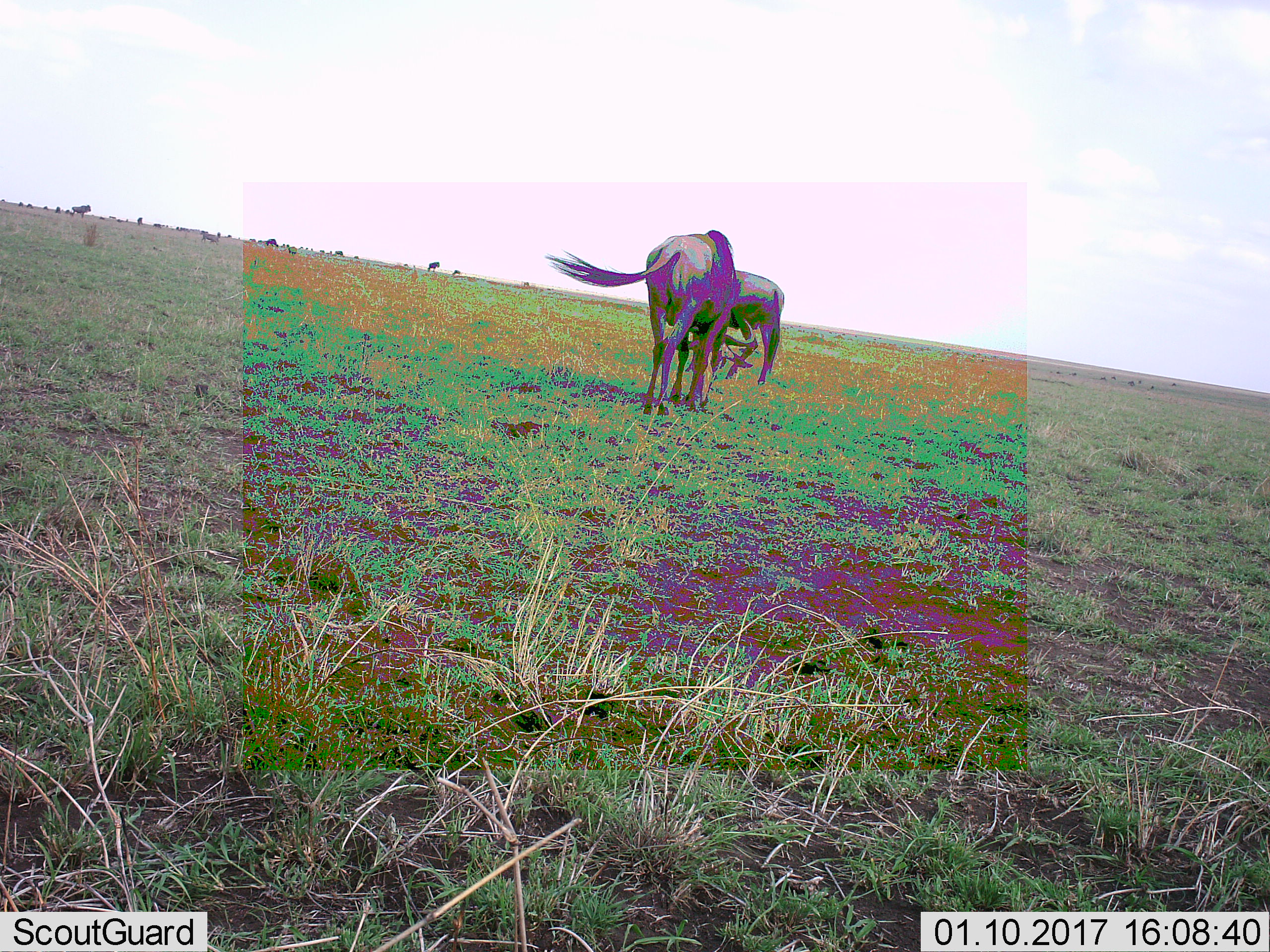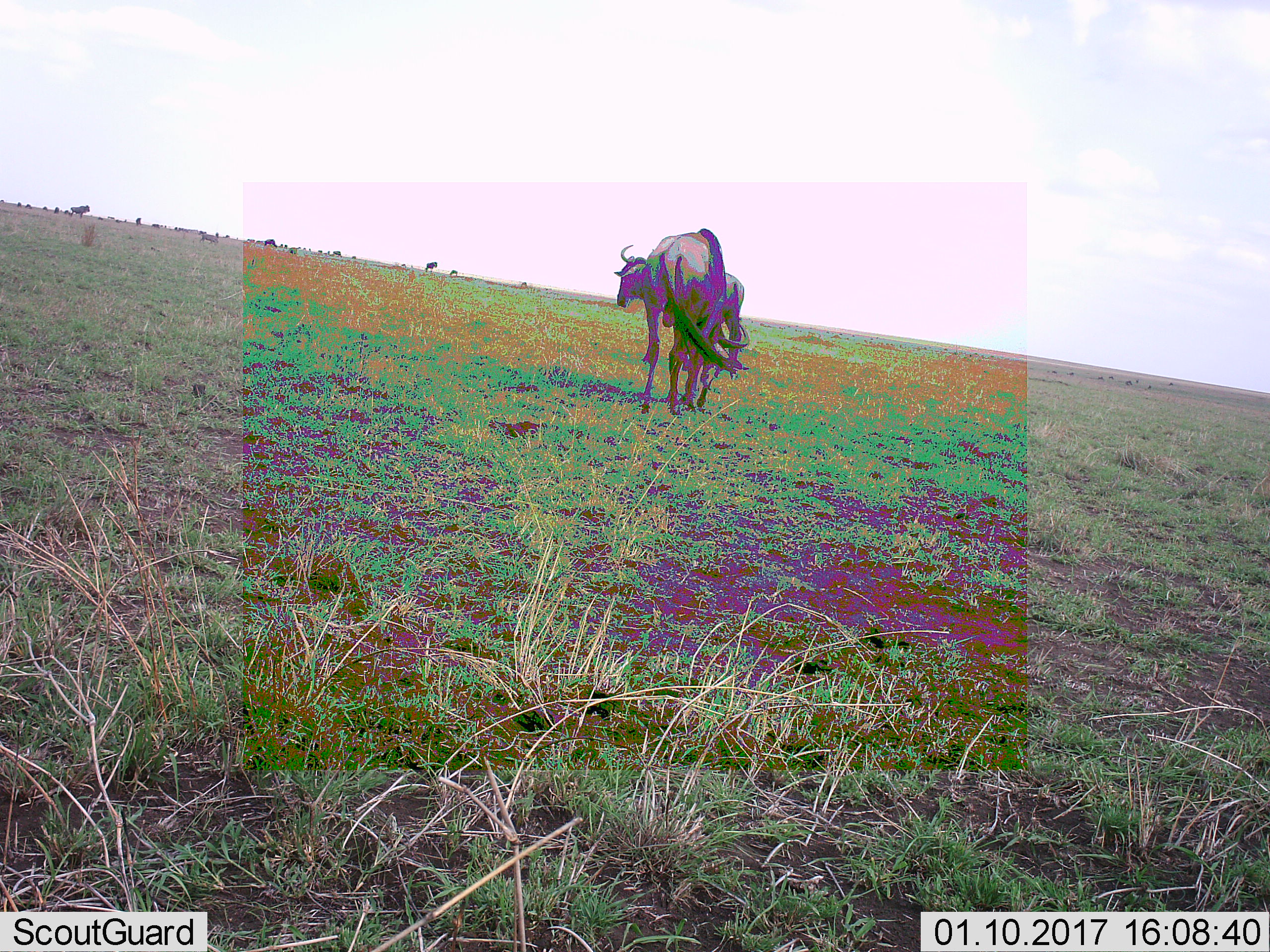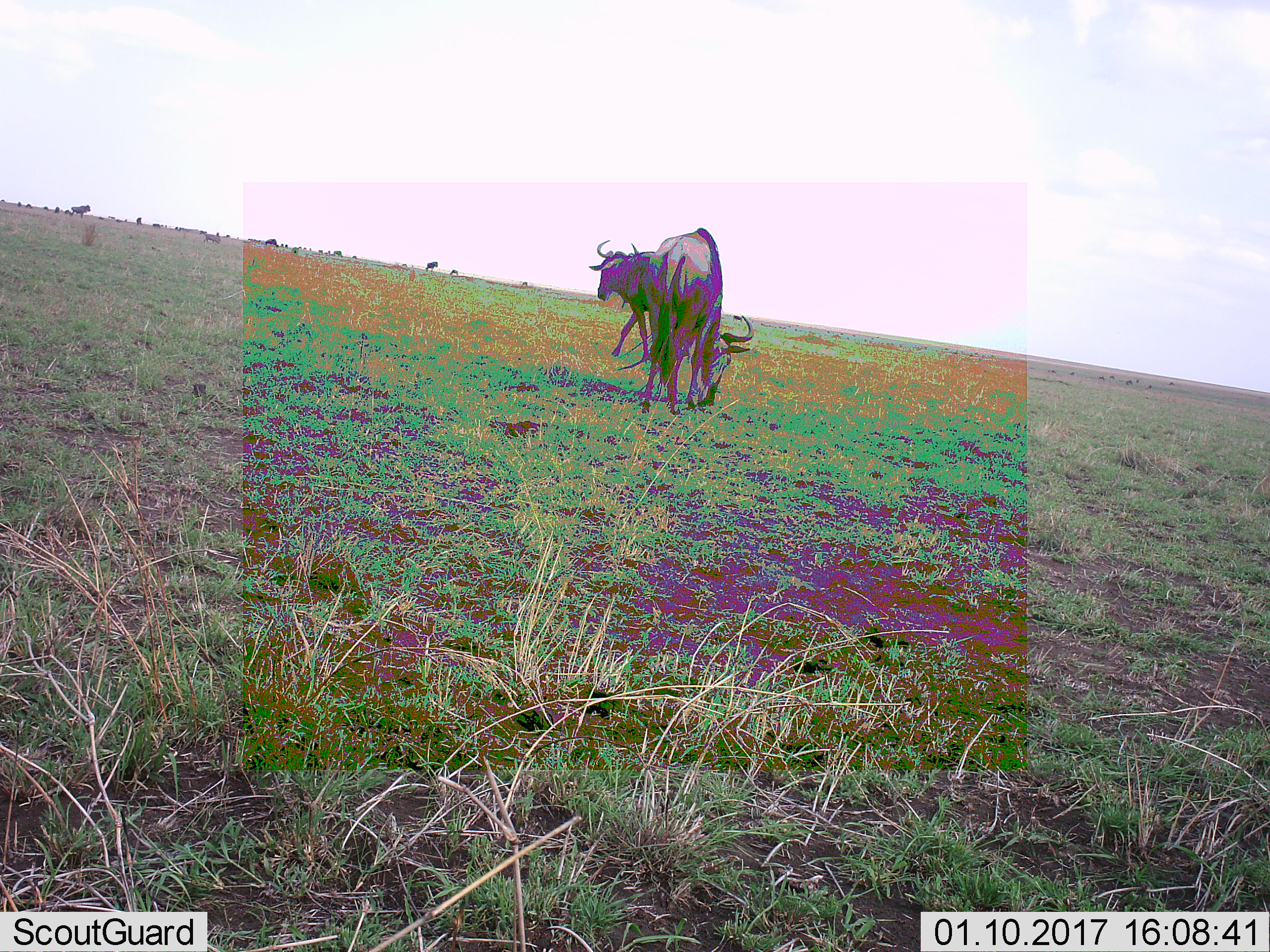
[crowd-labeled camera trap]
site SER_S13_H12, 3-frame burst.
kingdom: Animalia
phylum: Chordata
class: Mammalia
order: Artiodactyla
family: Bovidae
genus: Connochaetes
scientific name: Connochaetes taurinus taurinus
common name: blue wildebeest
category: wildebeestblue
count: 11-50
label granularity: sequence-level